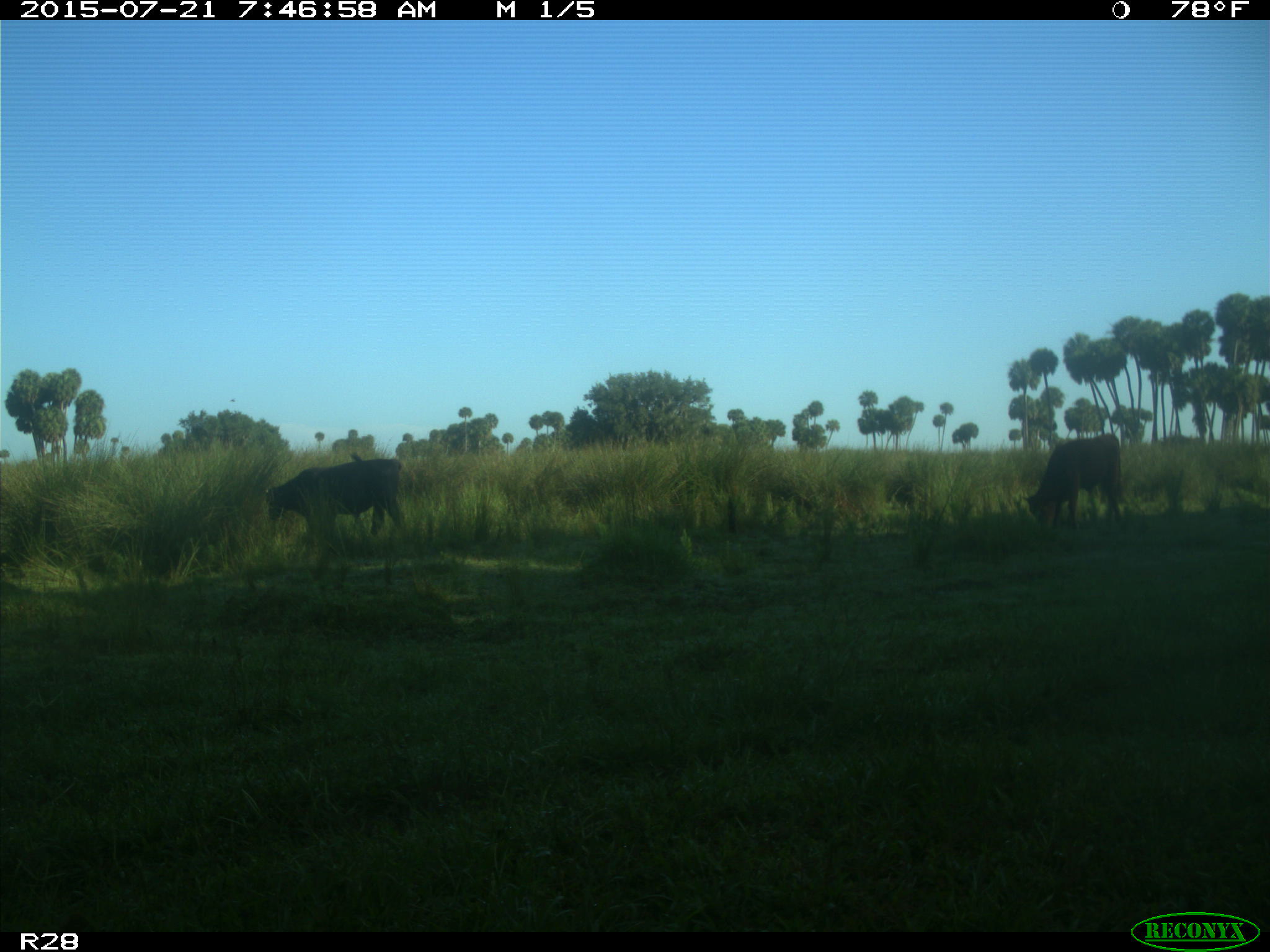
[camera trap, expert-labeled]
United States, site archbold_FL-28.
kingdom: Animalia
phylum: Chordata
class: Mammalia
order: Artiodactyla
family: Bovidae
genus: Bos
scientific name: Bos taurus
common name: domestic cow